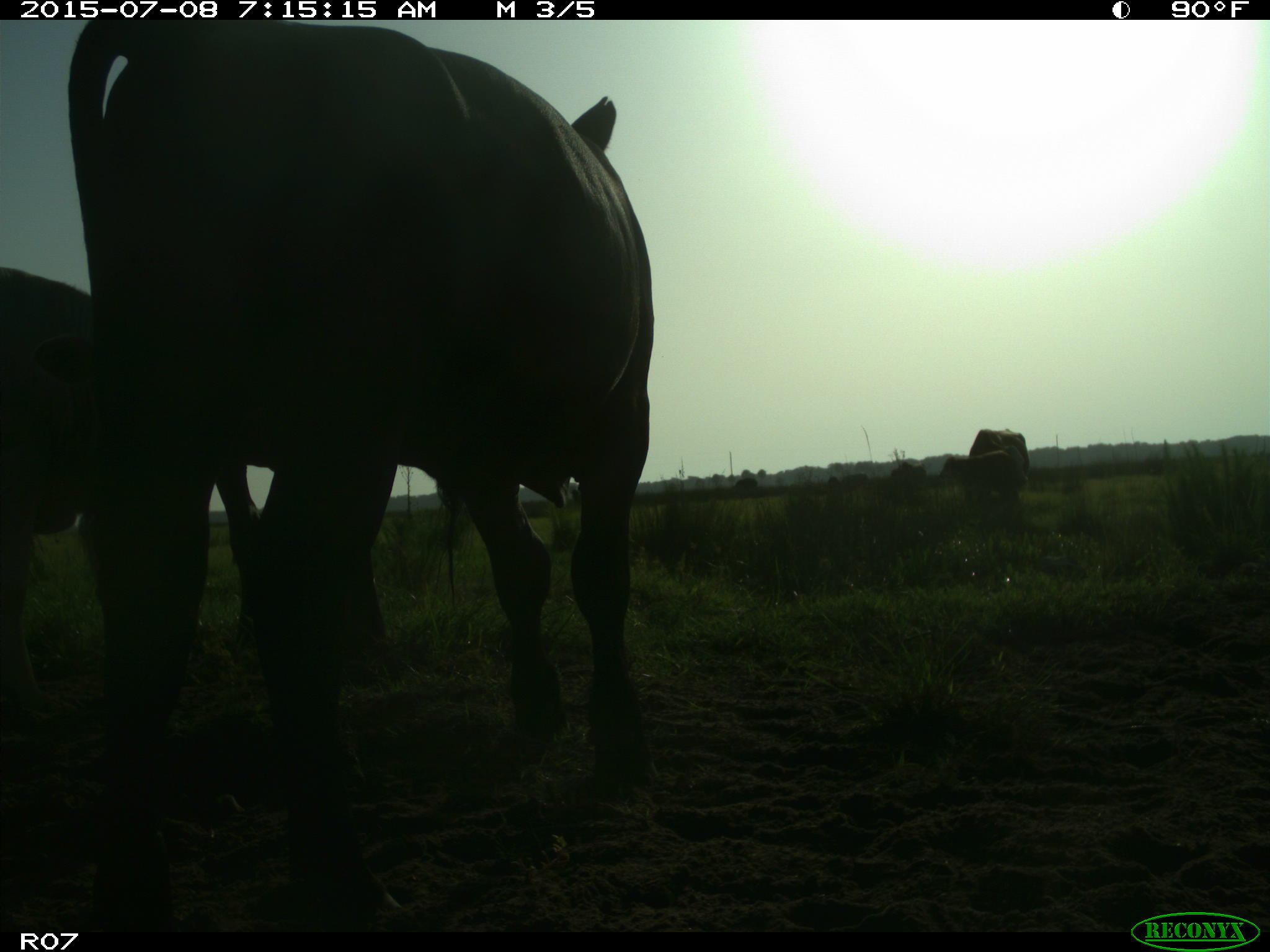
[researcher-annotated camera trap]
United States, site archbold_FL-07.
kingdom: Animalia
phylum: Chordata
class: Mammalia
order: Artiodactyla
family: Bovidae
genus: Bos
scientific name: Bos taurus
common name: domestic cow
Bos taurus (domestic cow).